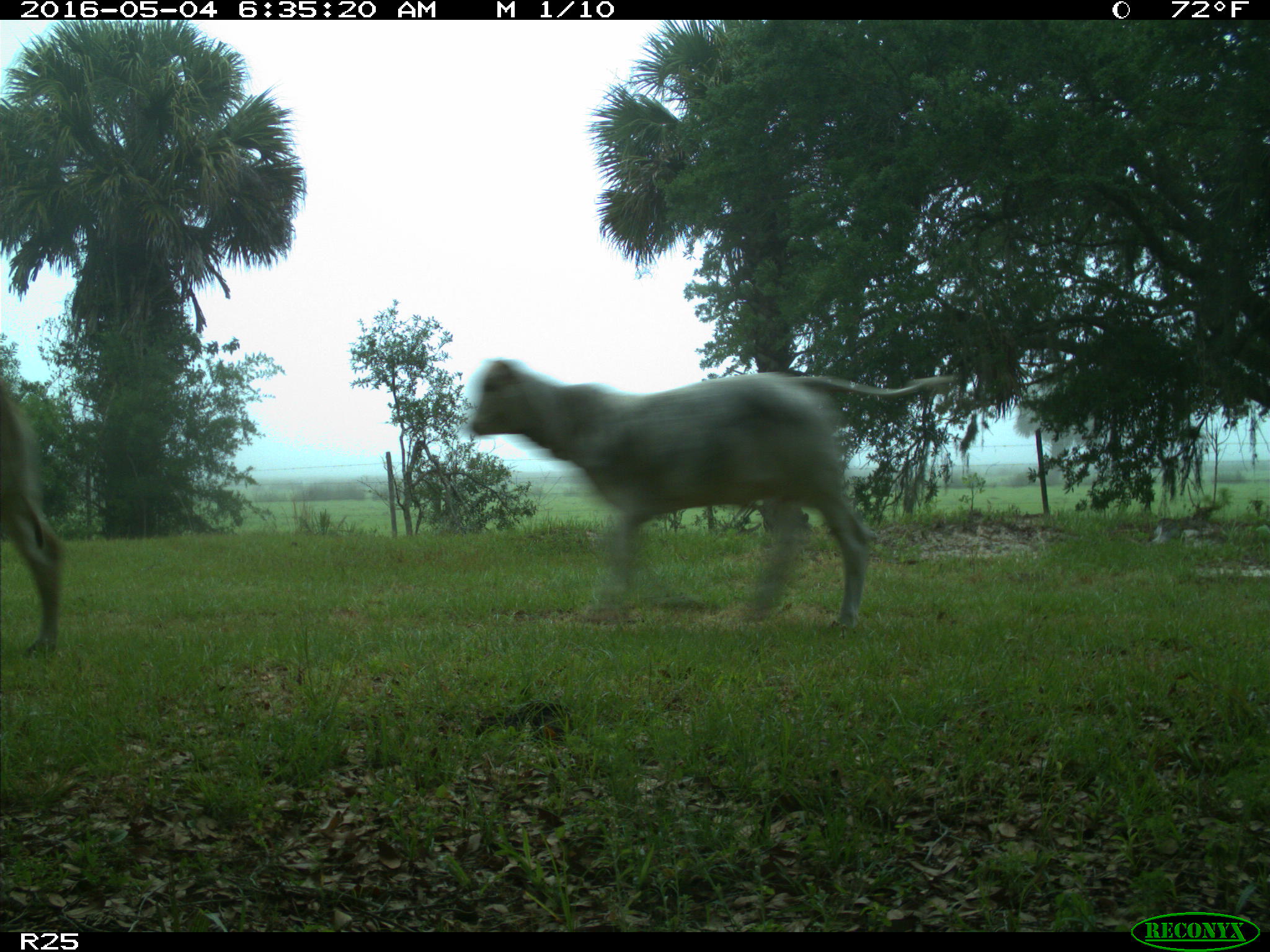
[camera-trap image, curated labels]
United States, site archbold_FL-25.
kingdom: Animalia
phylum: Chordata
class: Mammalia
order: Artiodactyla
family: Bovidae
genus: Bos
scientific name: Bos taurus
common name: domestic cow